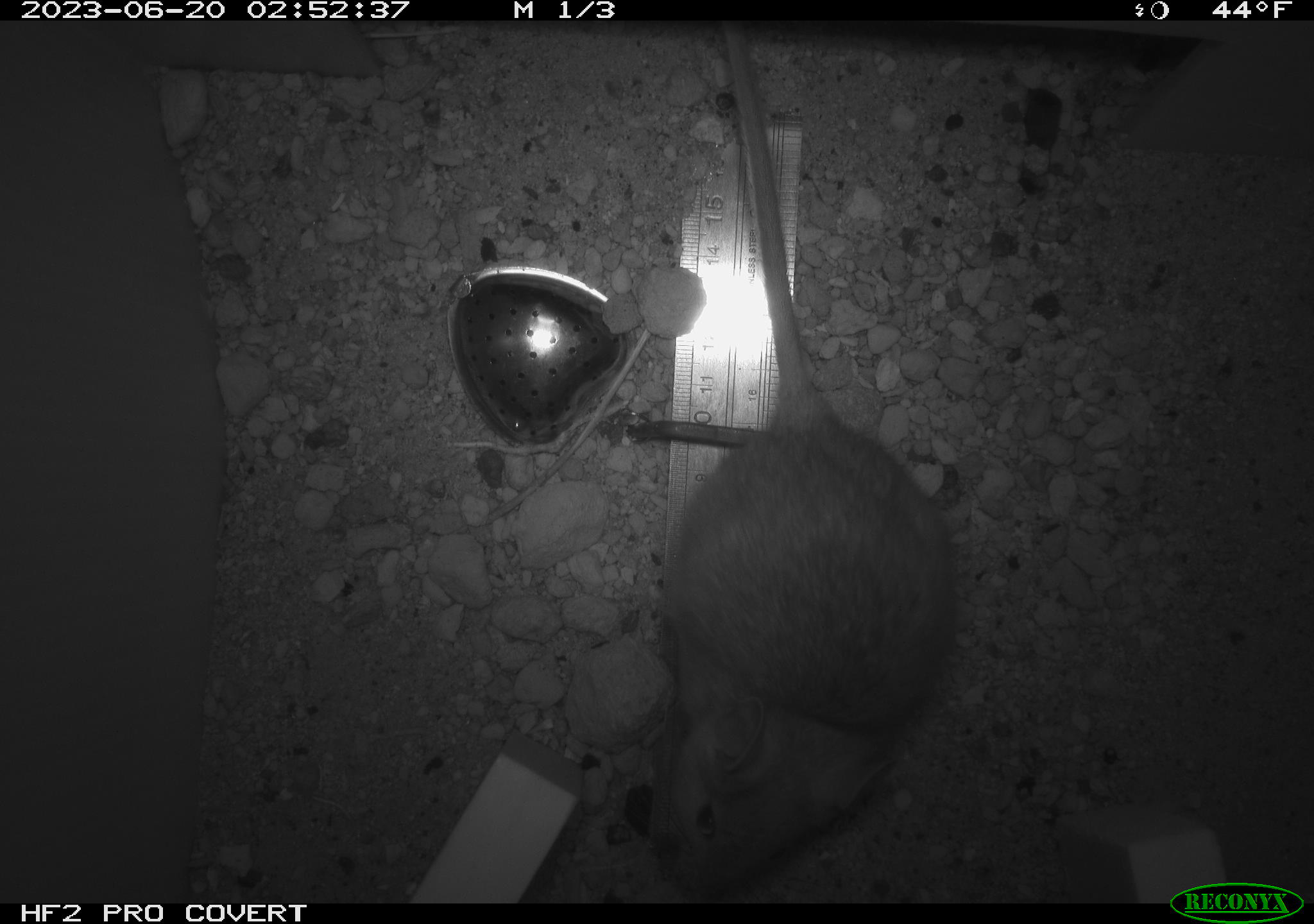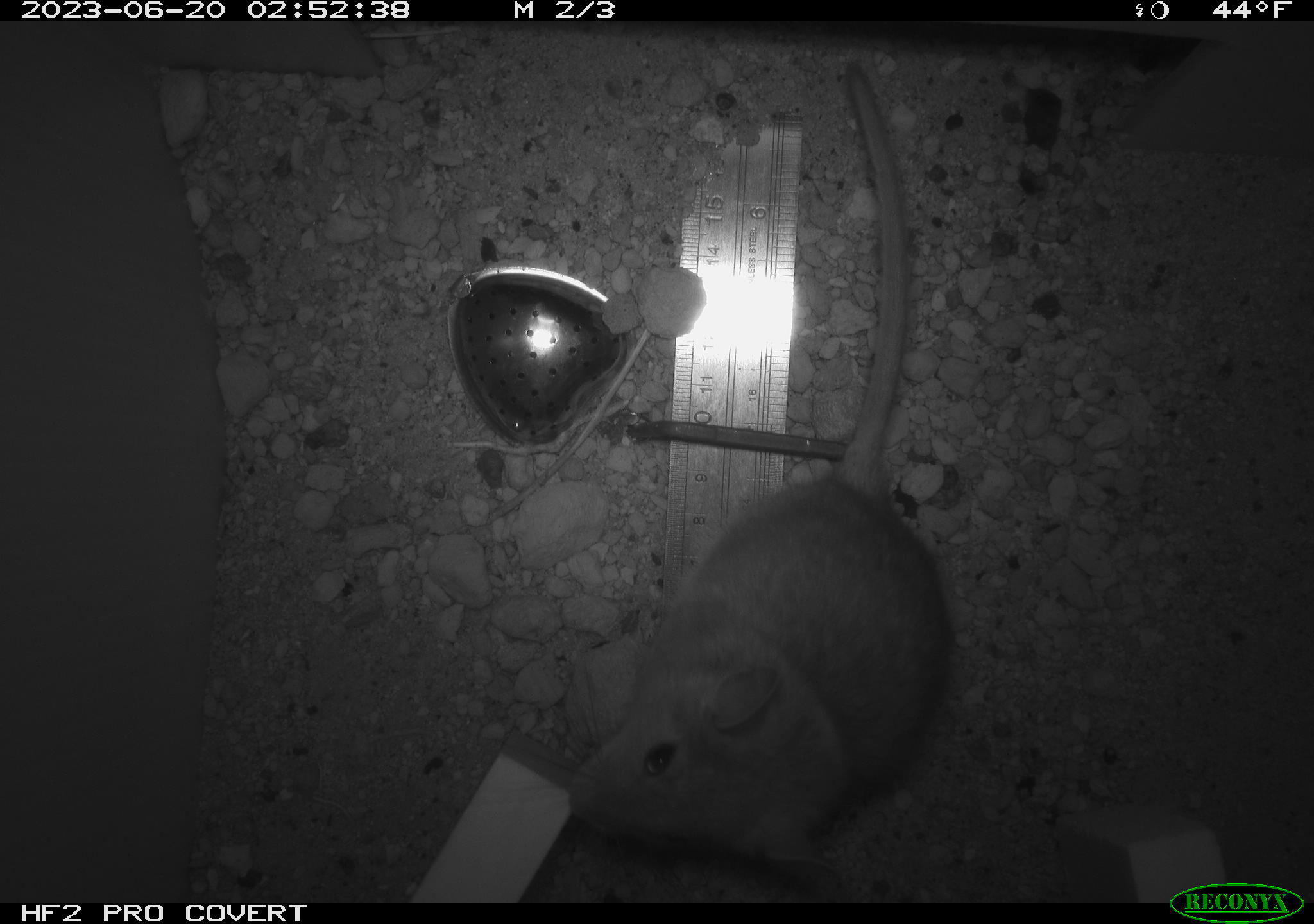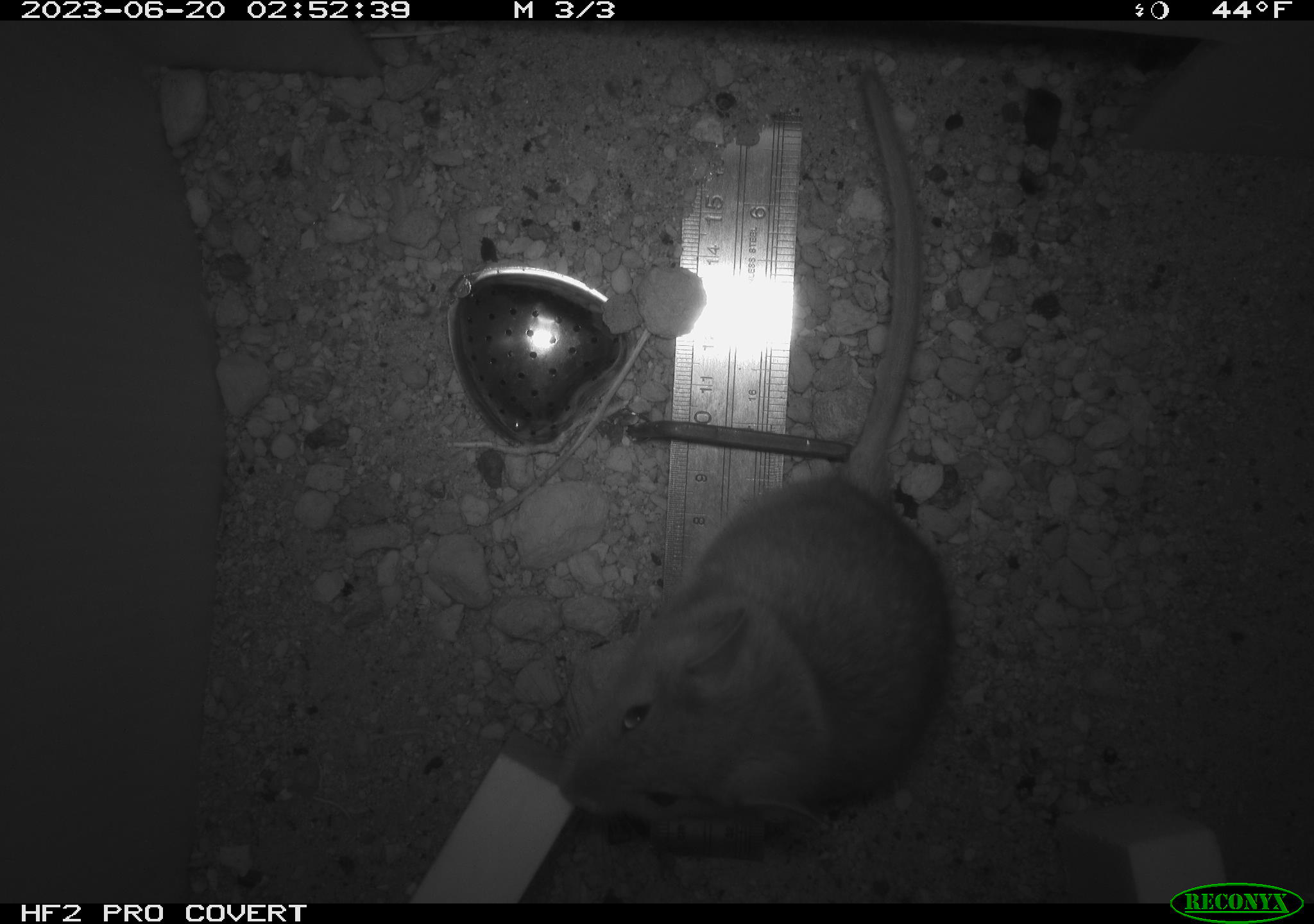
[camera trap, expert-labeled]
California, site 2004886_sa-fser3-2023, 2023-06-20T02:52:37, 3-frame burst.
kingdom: Animalia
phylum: Chordata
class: Mammalia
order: Rodentia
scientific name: Rodentia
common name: mouse species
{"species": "mouse species (Rodentia)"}